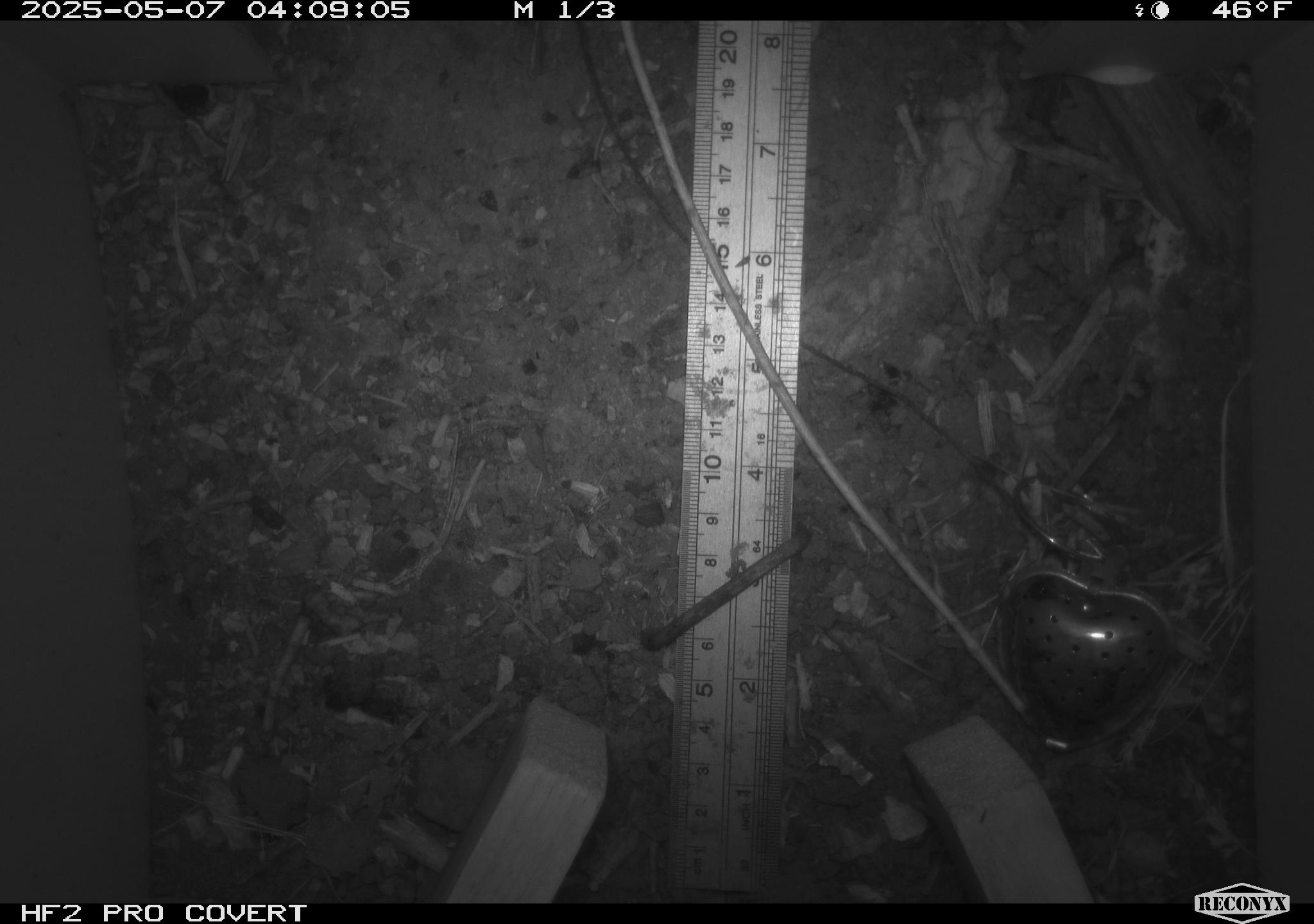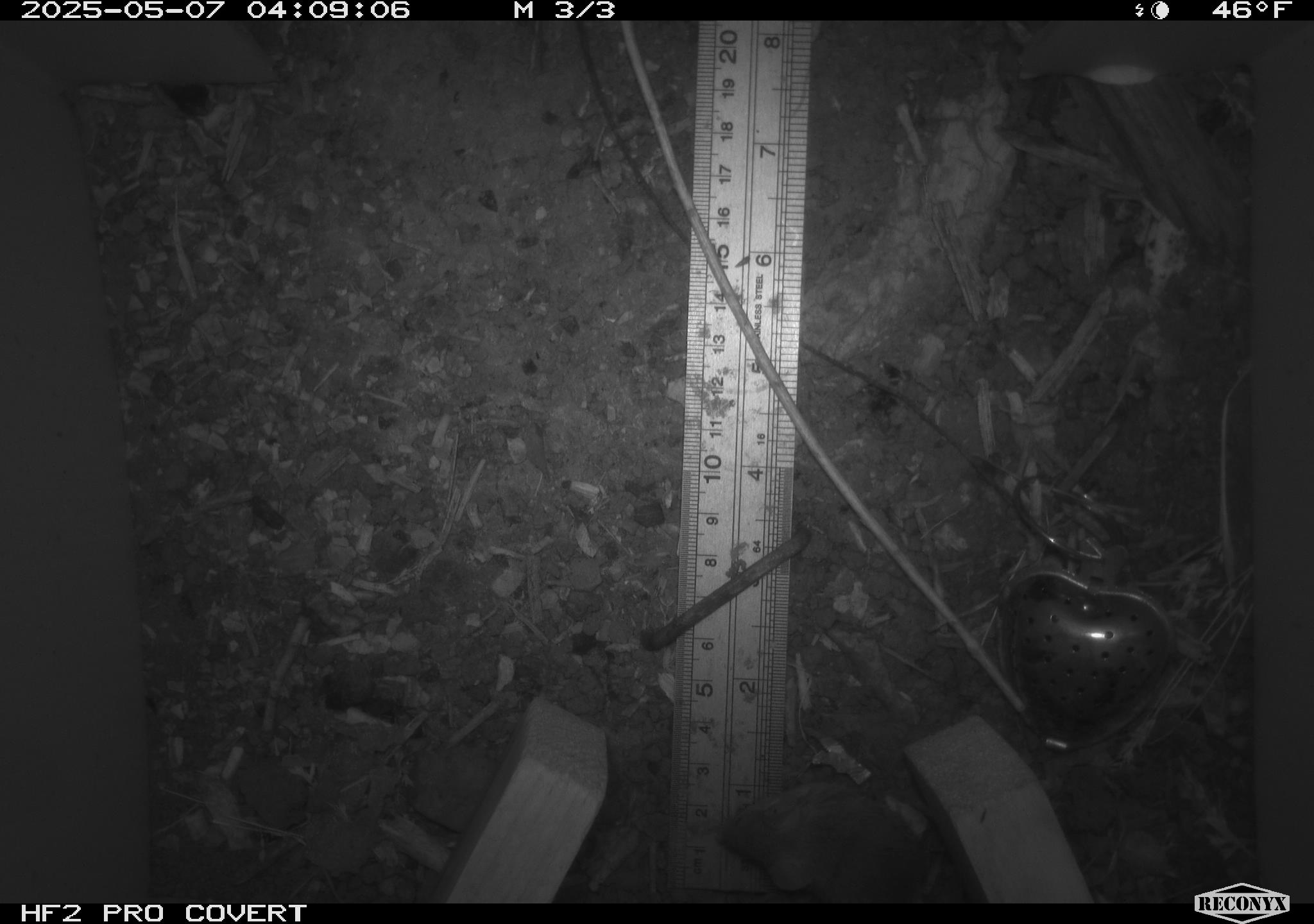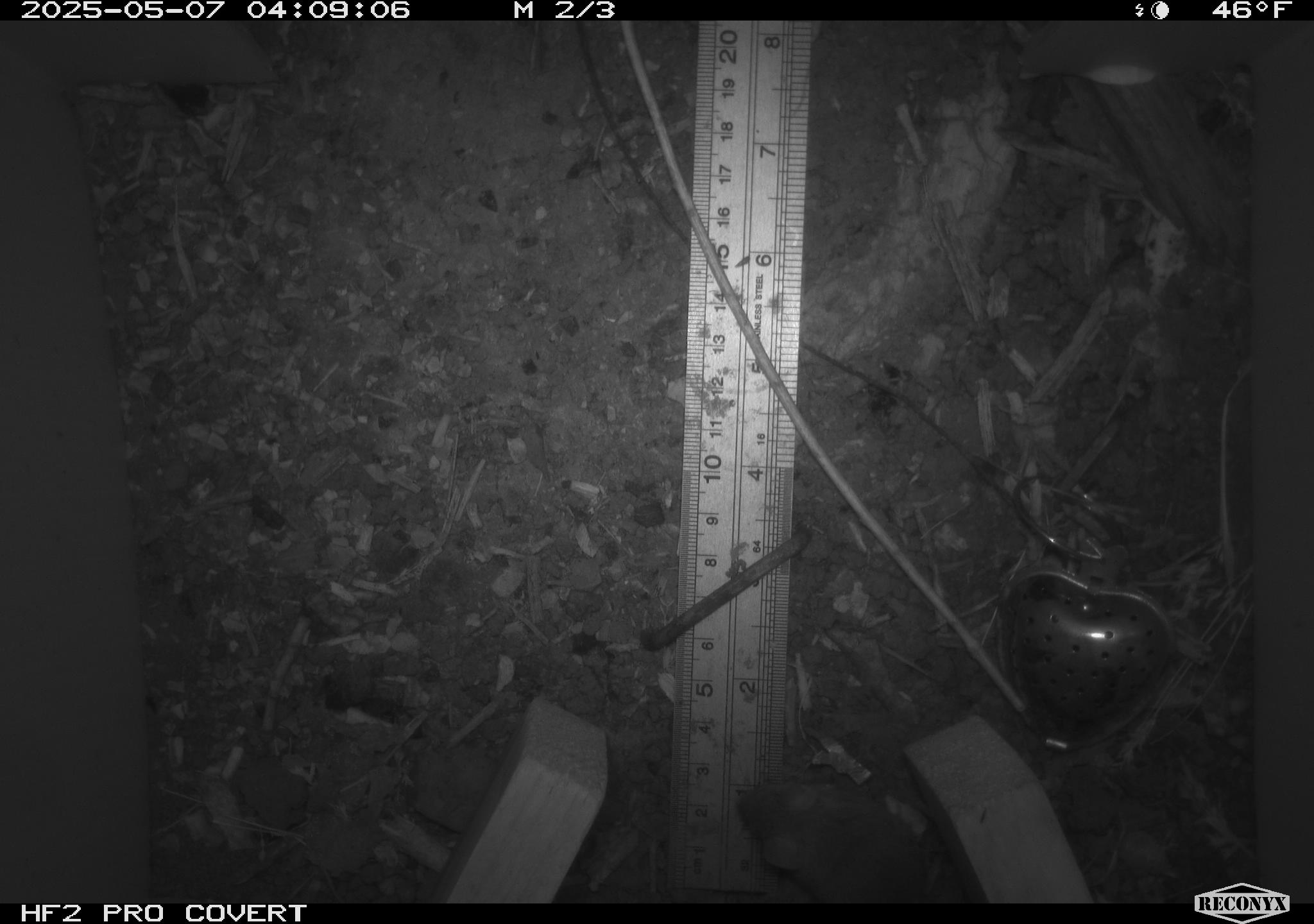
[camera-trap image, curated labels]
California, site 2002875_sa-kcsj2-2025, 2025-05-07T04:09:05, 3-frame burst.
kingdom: Animalia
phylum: Chordata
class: Mammalia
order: Rodentia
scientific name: Rodentia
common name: rodent